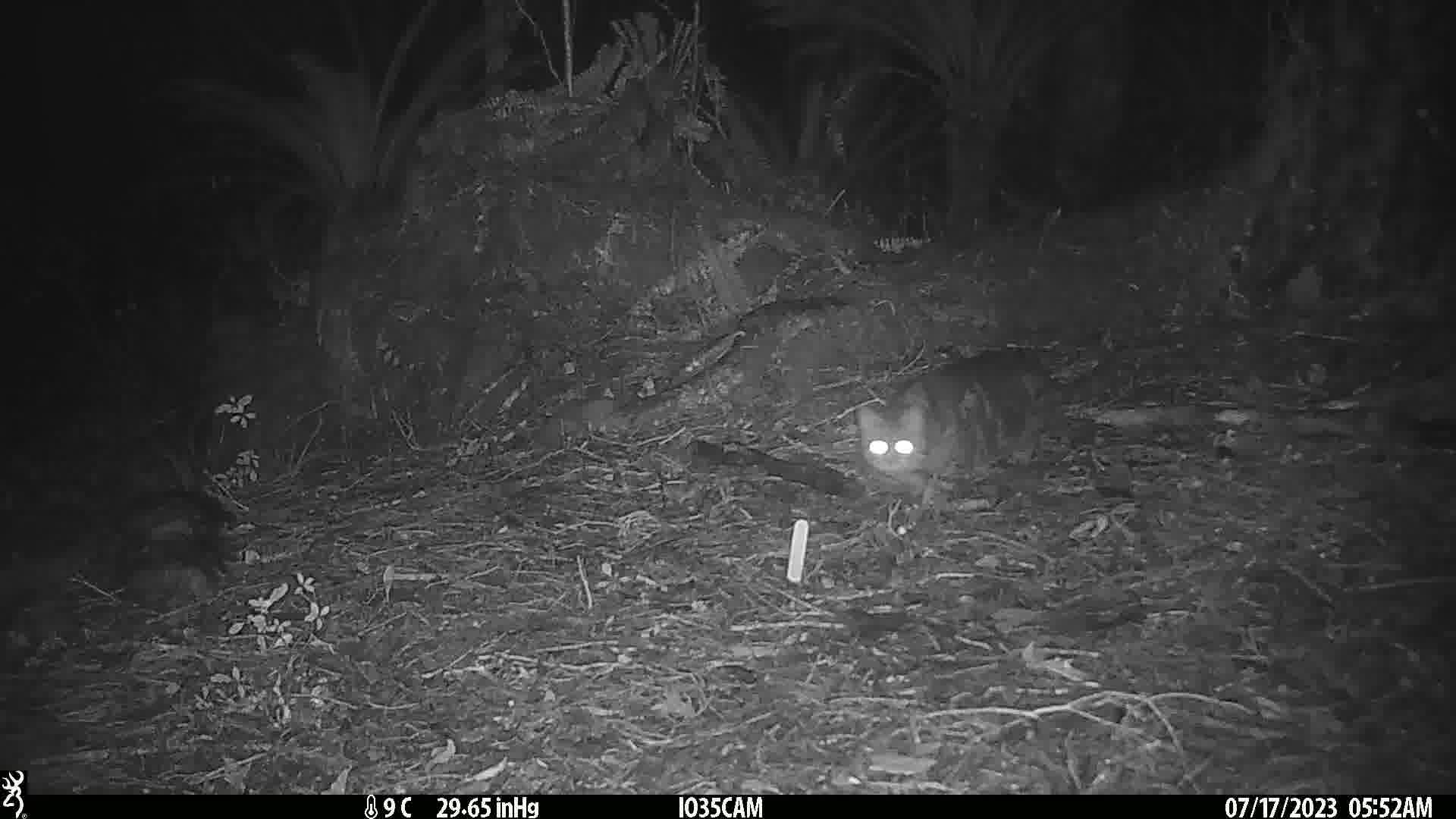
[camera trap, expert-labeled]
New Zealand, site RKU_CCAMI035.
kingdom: Animalia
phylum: Chordata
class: Mammalia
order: Carnivora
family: Felidae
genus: Felis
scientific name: Felis catus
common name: domestic cat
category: cat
Cat (domestic cat) (Felis catus).